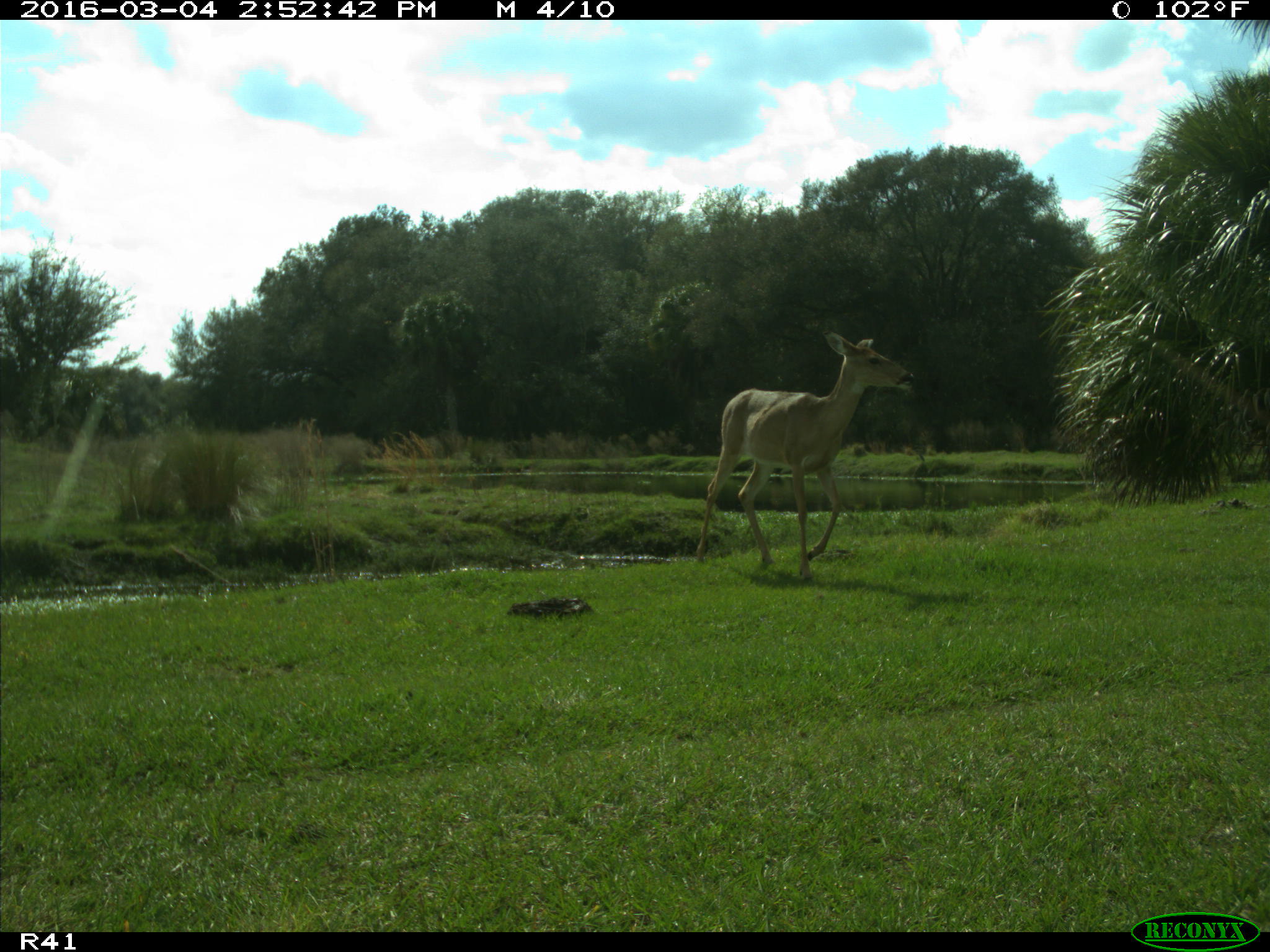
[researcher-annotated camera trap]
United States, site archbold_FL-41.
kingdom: Animalia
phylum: Chordata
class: Mammalia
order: Artiodactyla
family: Cervidae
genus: Odocoileus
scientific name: Odocoileus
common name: deer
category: unidentified deer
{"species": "unidentified deer (deer) (Odocoileus)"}